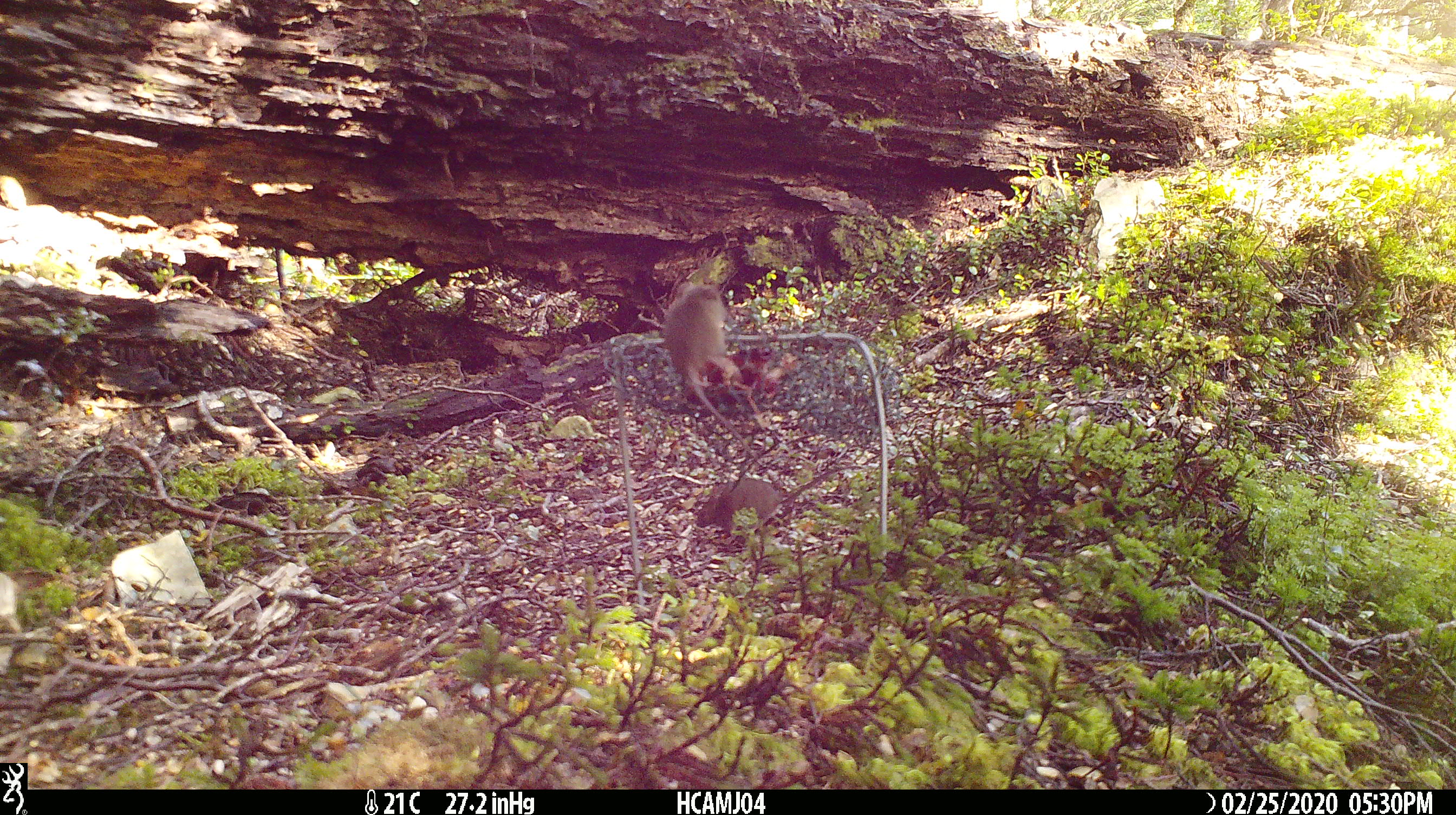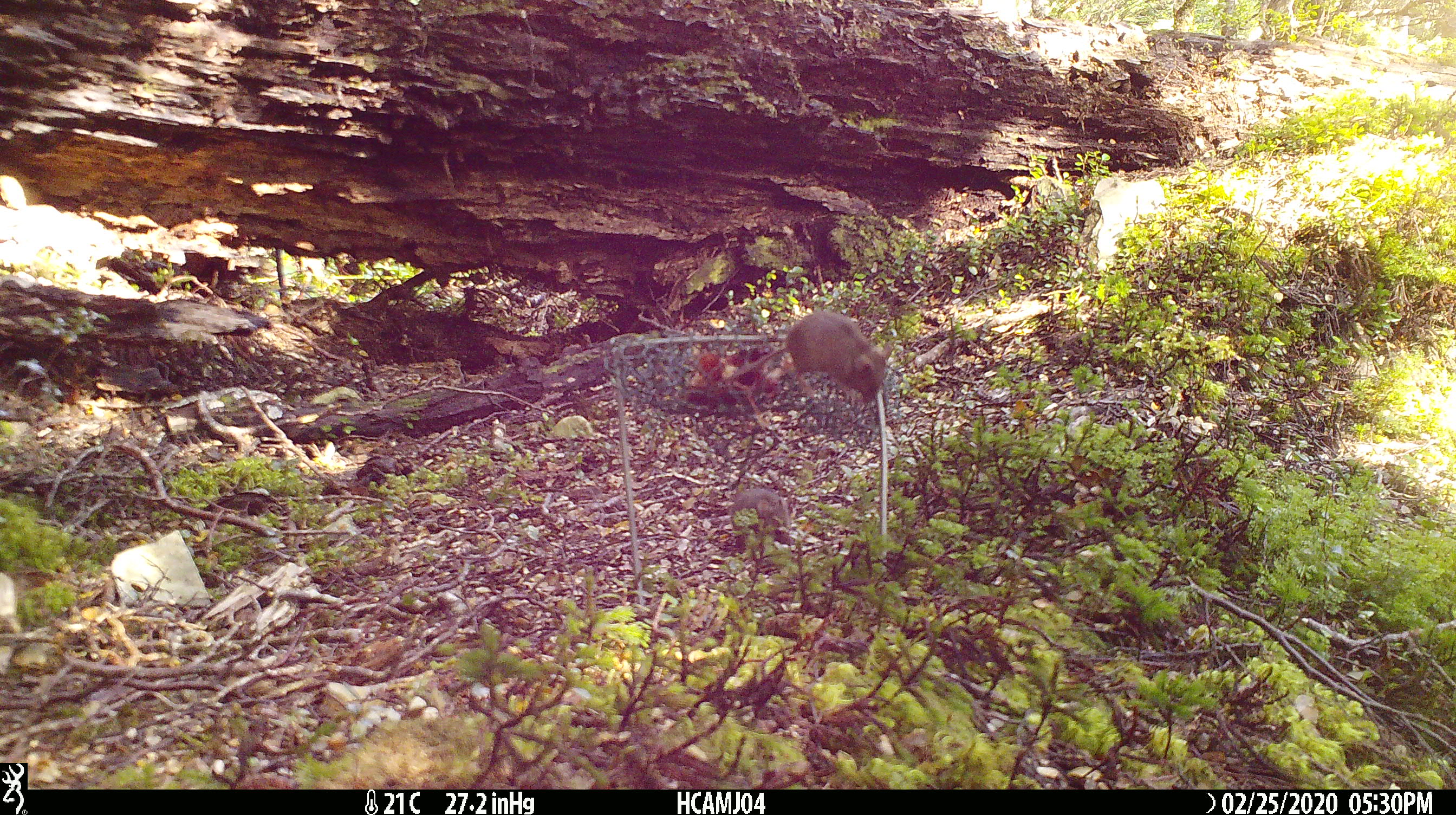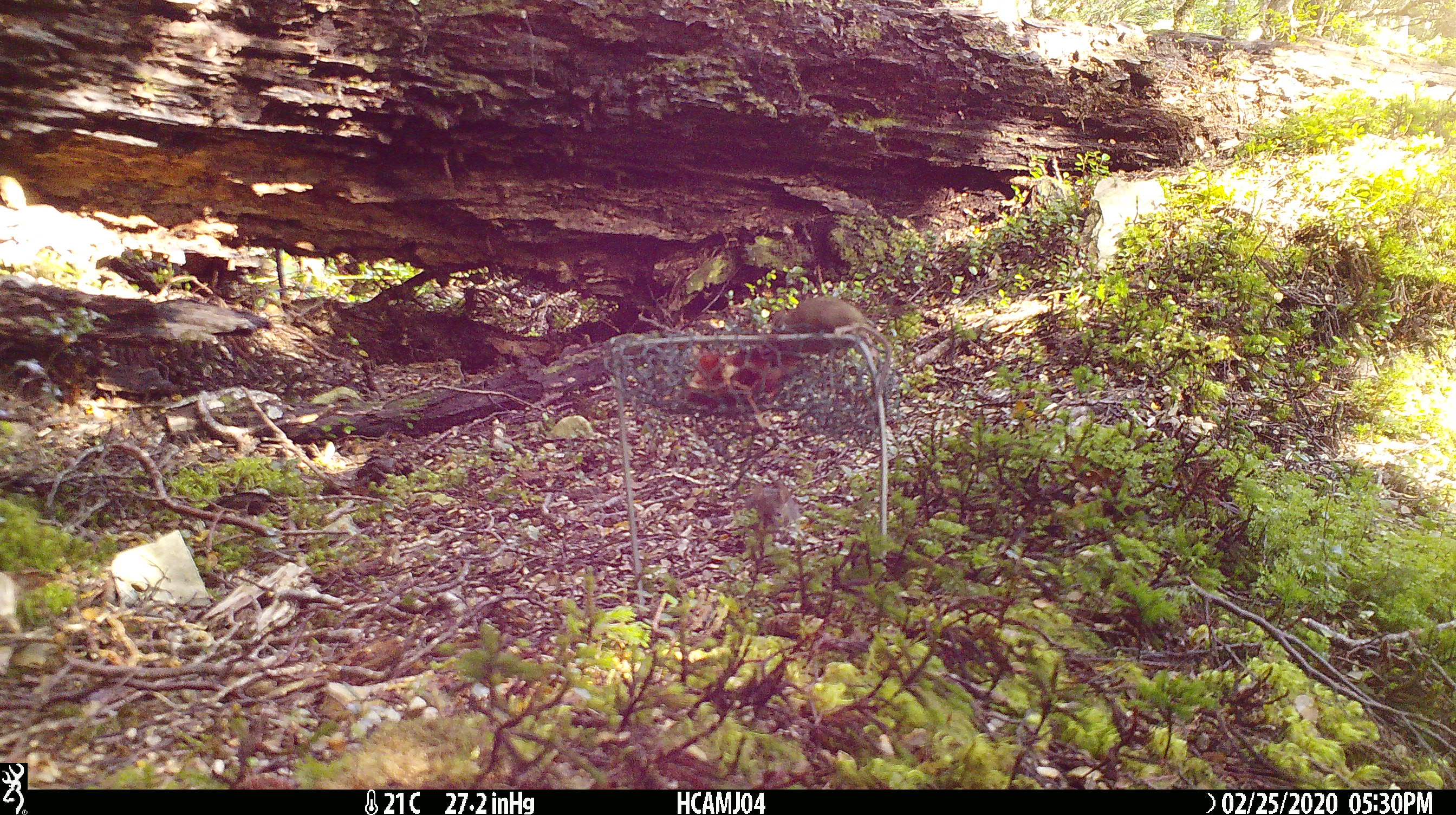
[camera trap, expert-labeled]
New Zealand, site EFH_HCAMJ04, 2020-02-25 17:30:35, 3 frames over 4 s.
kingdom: Animalia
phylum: Chordata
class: Mammalia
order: Rodentia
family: Muridae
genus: Mus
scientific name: Mus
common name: mouse